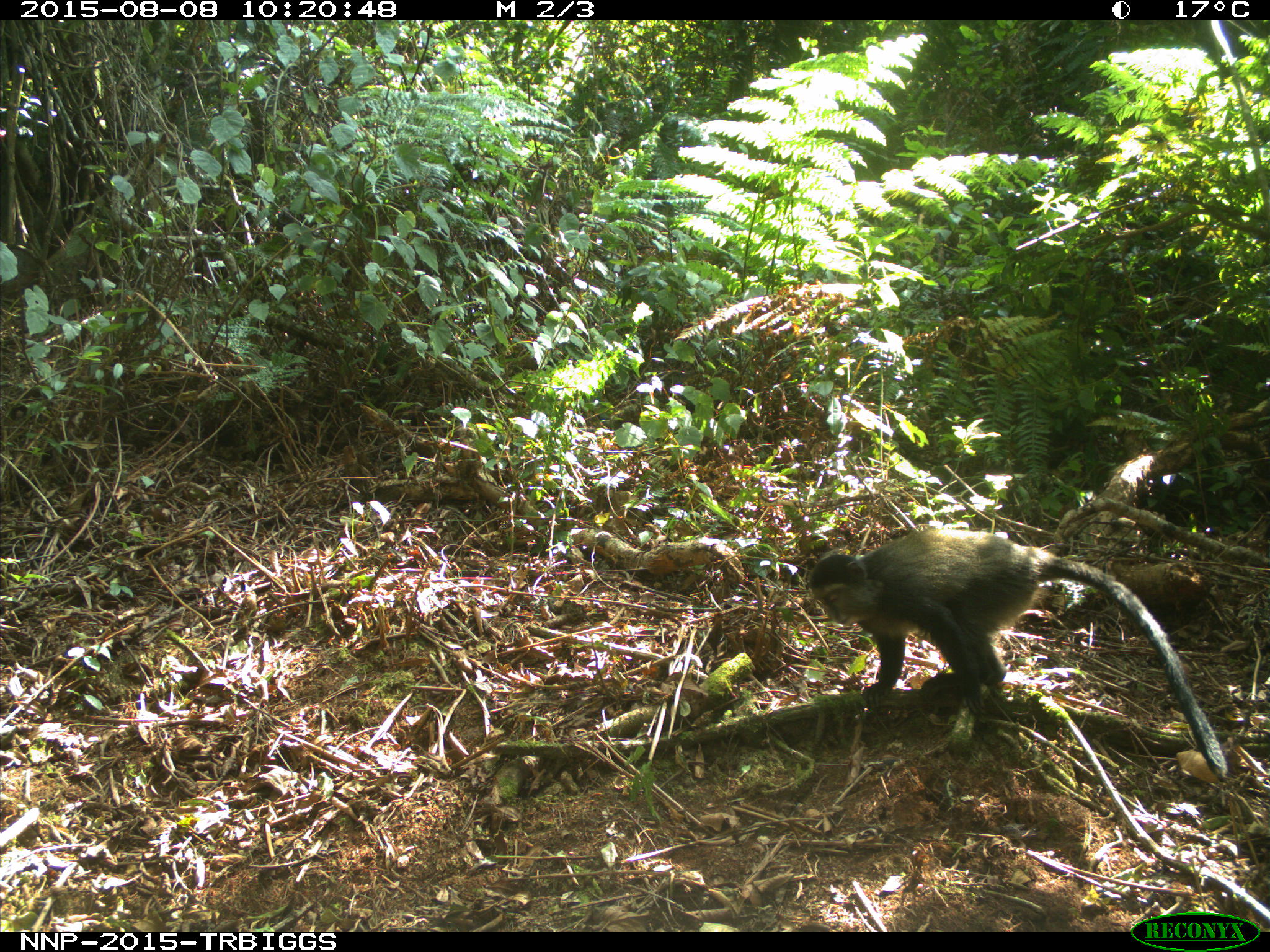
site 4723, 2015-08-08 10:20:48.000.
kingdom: Animalia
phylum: Chordata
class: Mammalia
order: Primates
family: Cercopithecidae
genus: Cercopithecus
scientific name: Cercopithecus mitis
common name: blue monkey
Cercopithecus mitis (blue monkey), count 1.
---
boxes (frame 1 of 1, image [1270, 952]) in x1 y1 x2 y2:
cercopithecus mitis: 805 525 1228 781